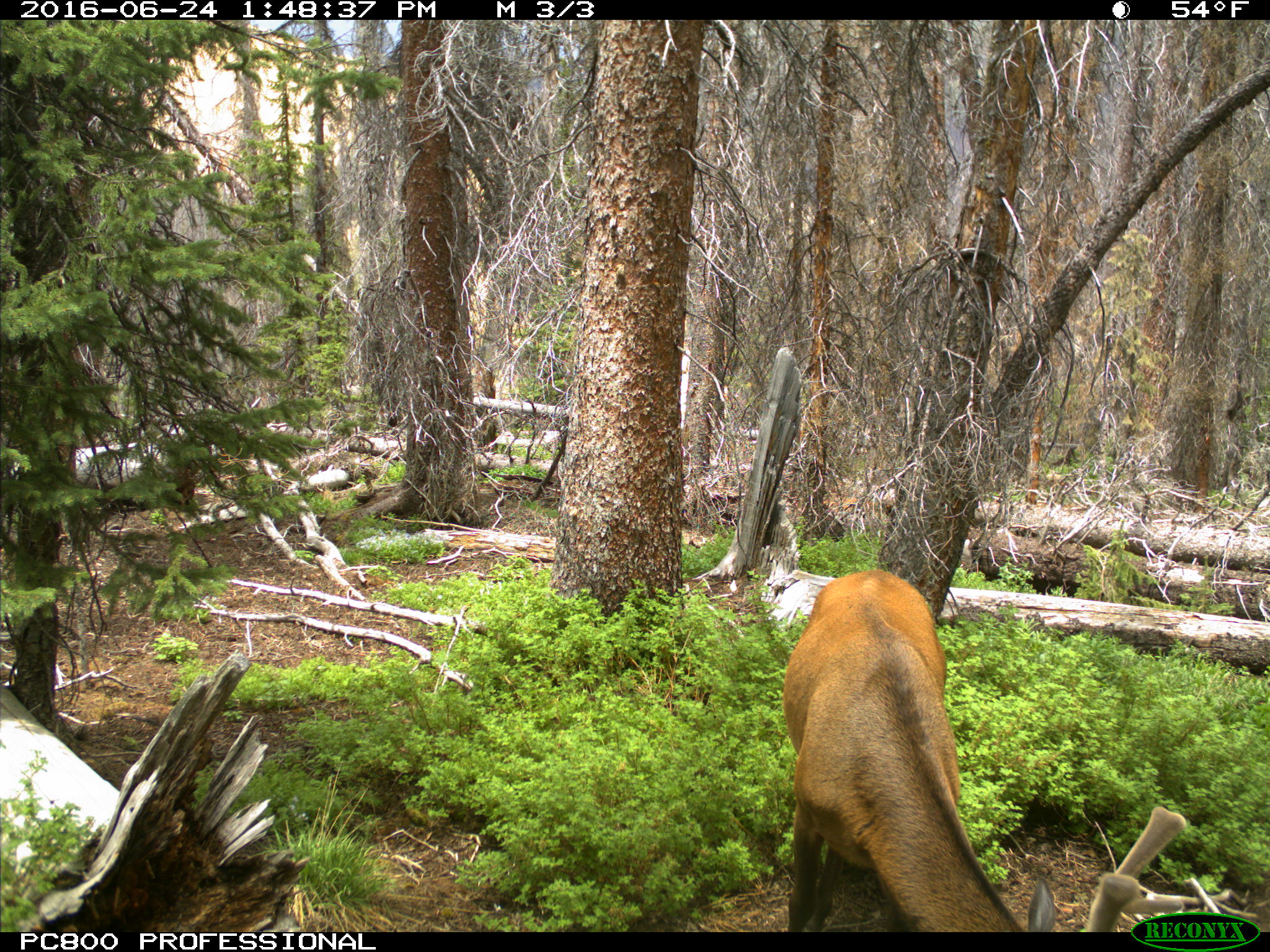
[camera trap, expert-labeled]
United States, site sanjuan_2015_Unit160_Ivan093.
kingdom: Animalia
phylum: Chordata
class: Mammalia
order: Artiodactyla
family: Cervidae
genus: Cervus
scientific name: Cervus elaphus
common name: red deer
Cervus elaphus (red deer).